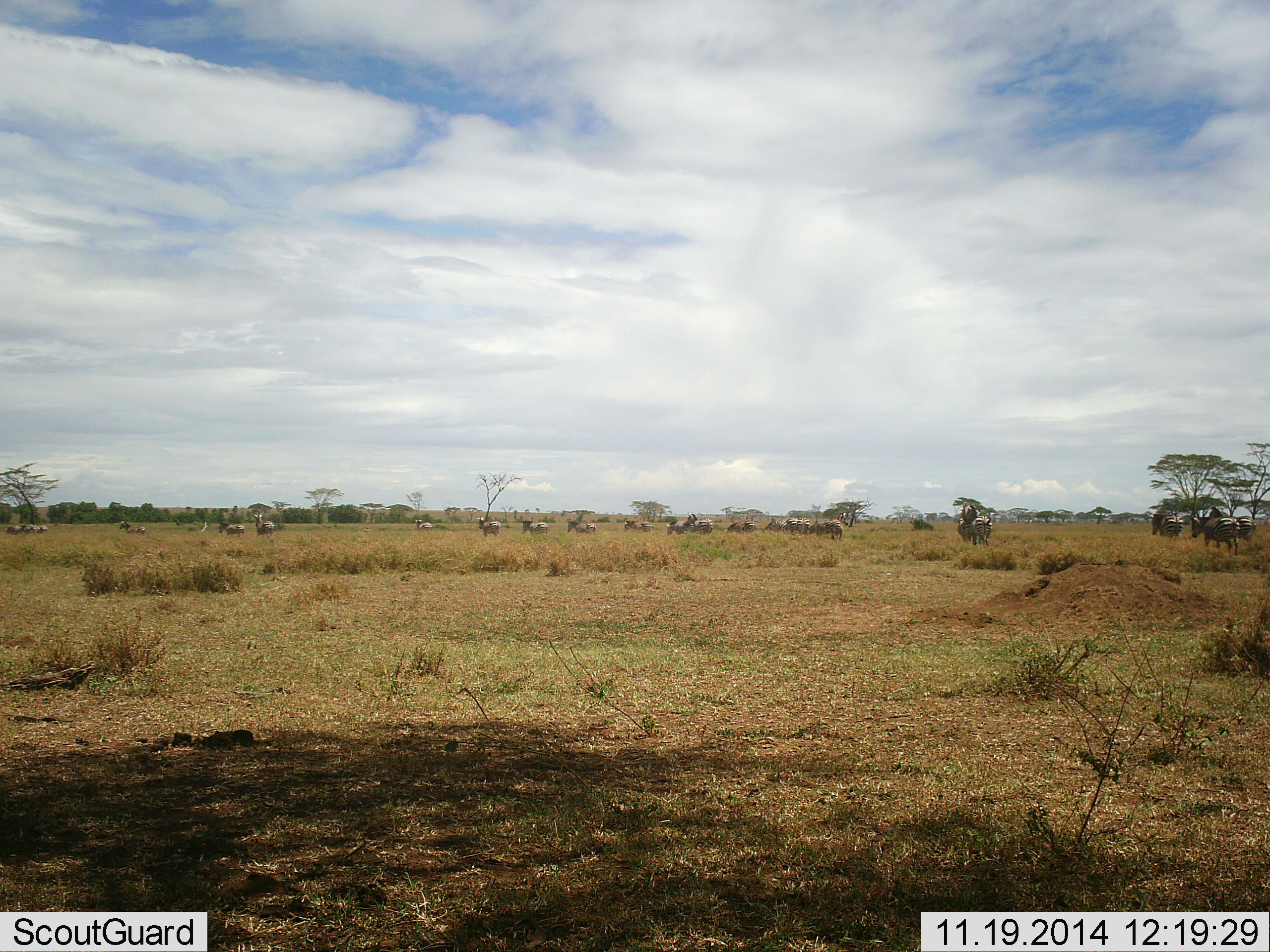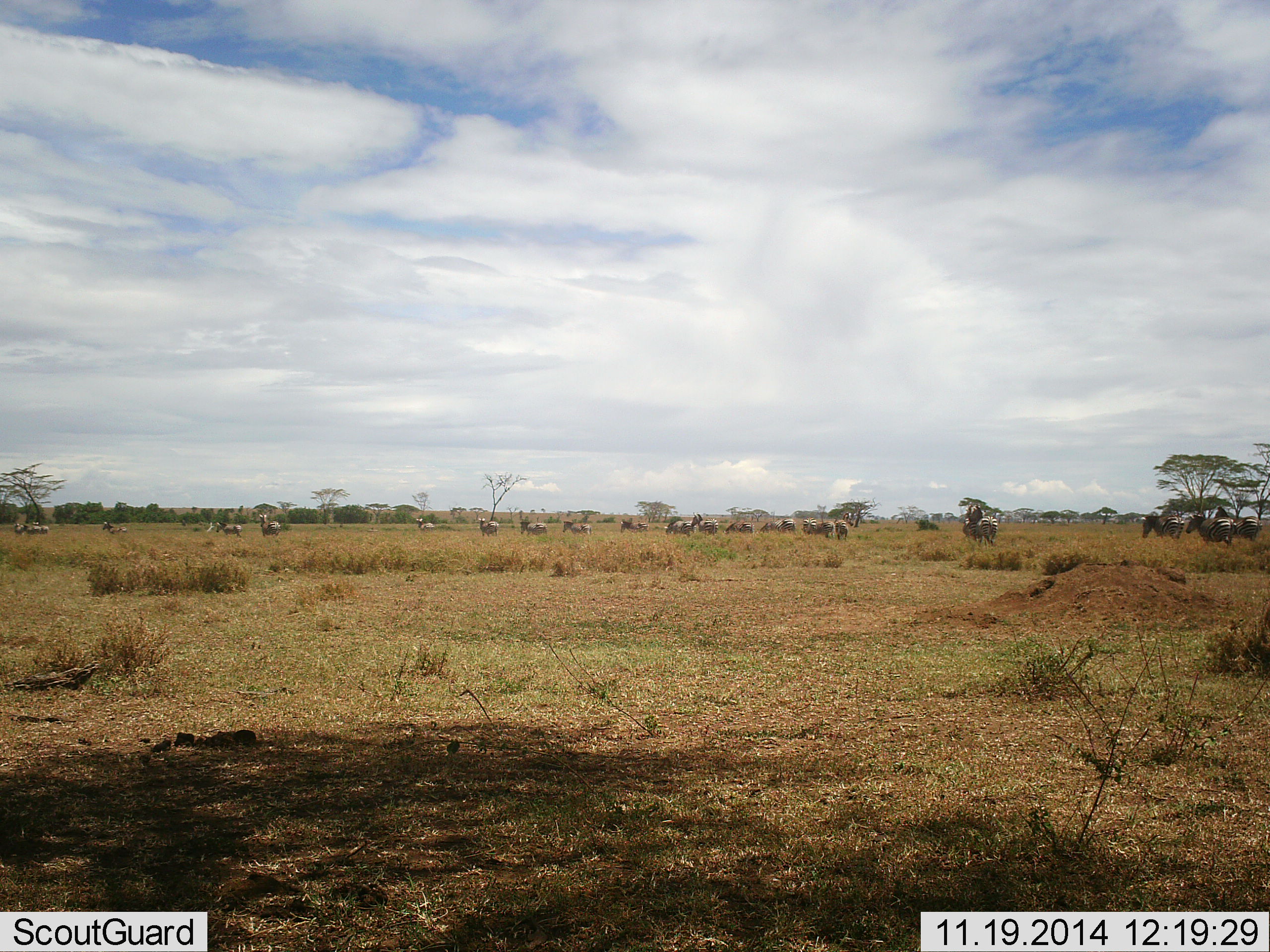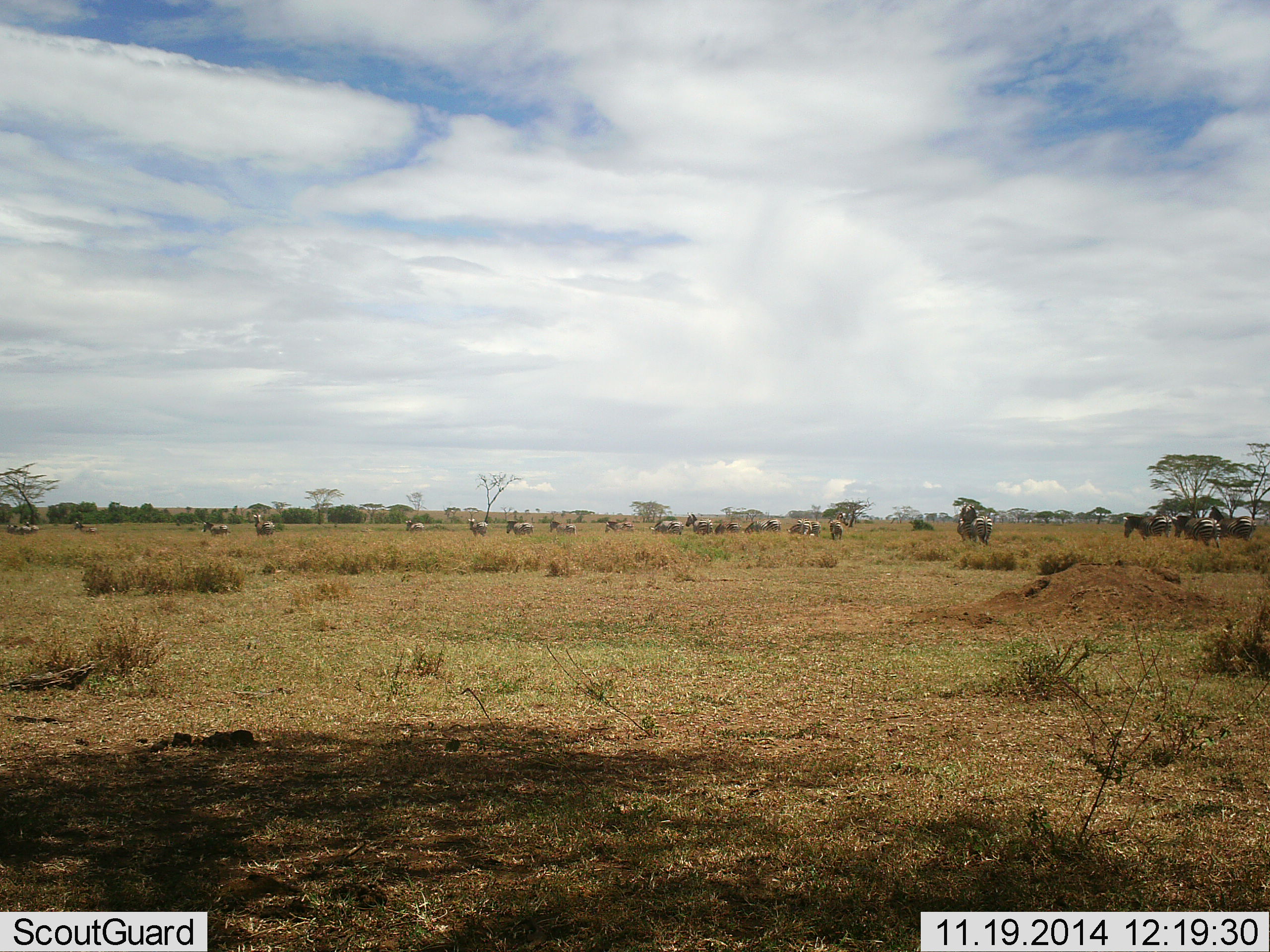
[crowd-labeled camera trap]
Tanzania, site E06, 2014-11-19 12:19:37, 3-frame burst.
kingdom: Animalia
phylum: Chordata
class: Mammalia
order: Perissodactyla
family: Equidae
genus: Equus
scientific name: Equus quagga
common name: plains zebra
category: zebra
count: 11-50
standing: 20%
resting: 0%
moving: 80%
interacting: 10%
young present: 0%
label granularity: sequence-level